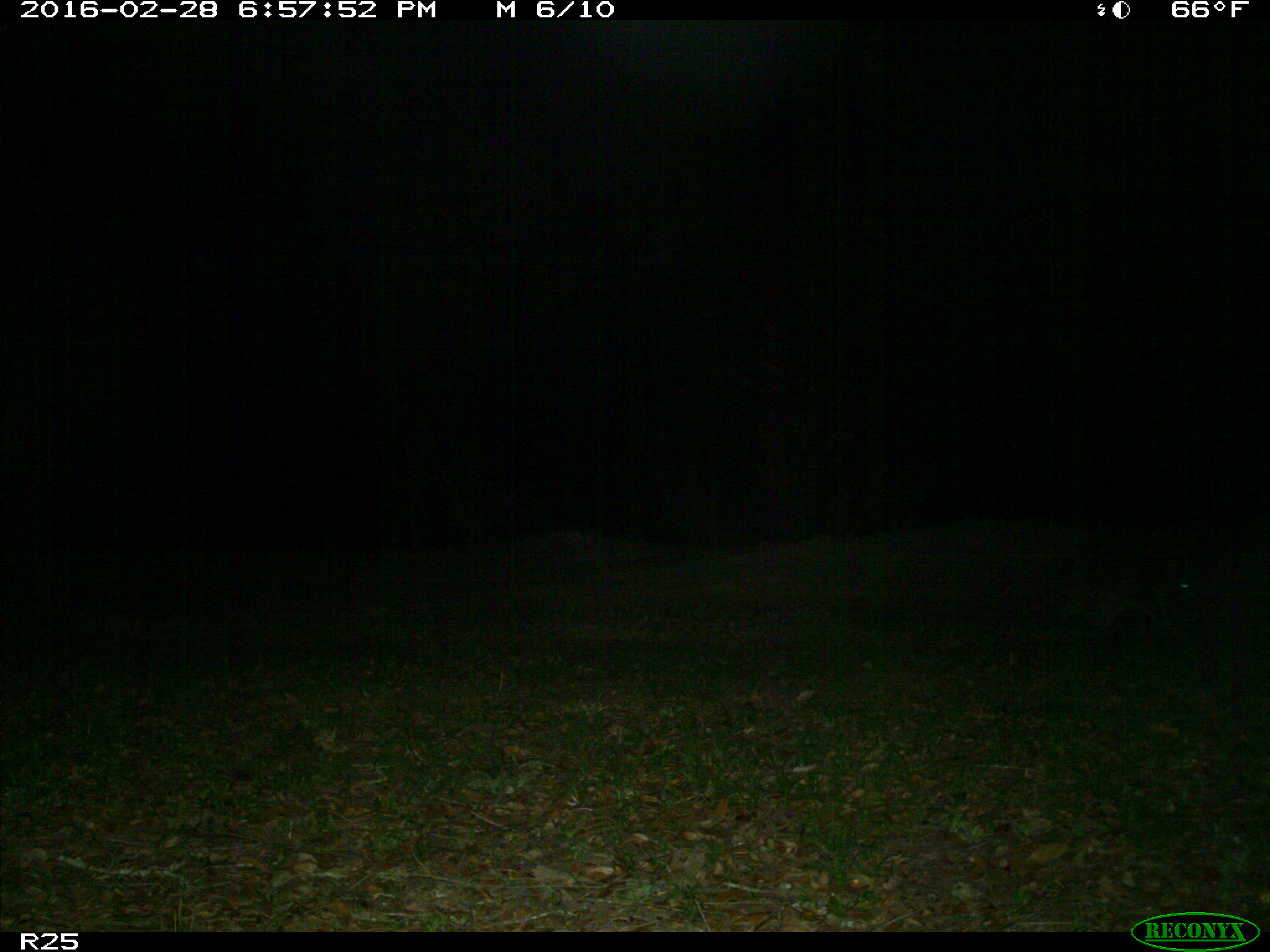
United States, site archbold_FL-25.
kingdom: Animalia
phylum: Chordata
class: Mammalia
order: Carnivora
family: Procyonidae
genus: Procyon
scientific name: Procyon lotor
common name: common raccoon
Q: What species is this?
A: Procyon lotor (common raccoon).